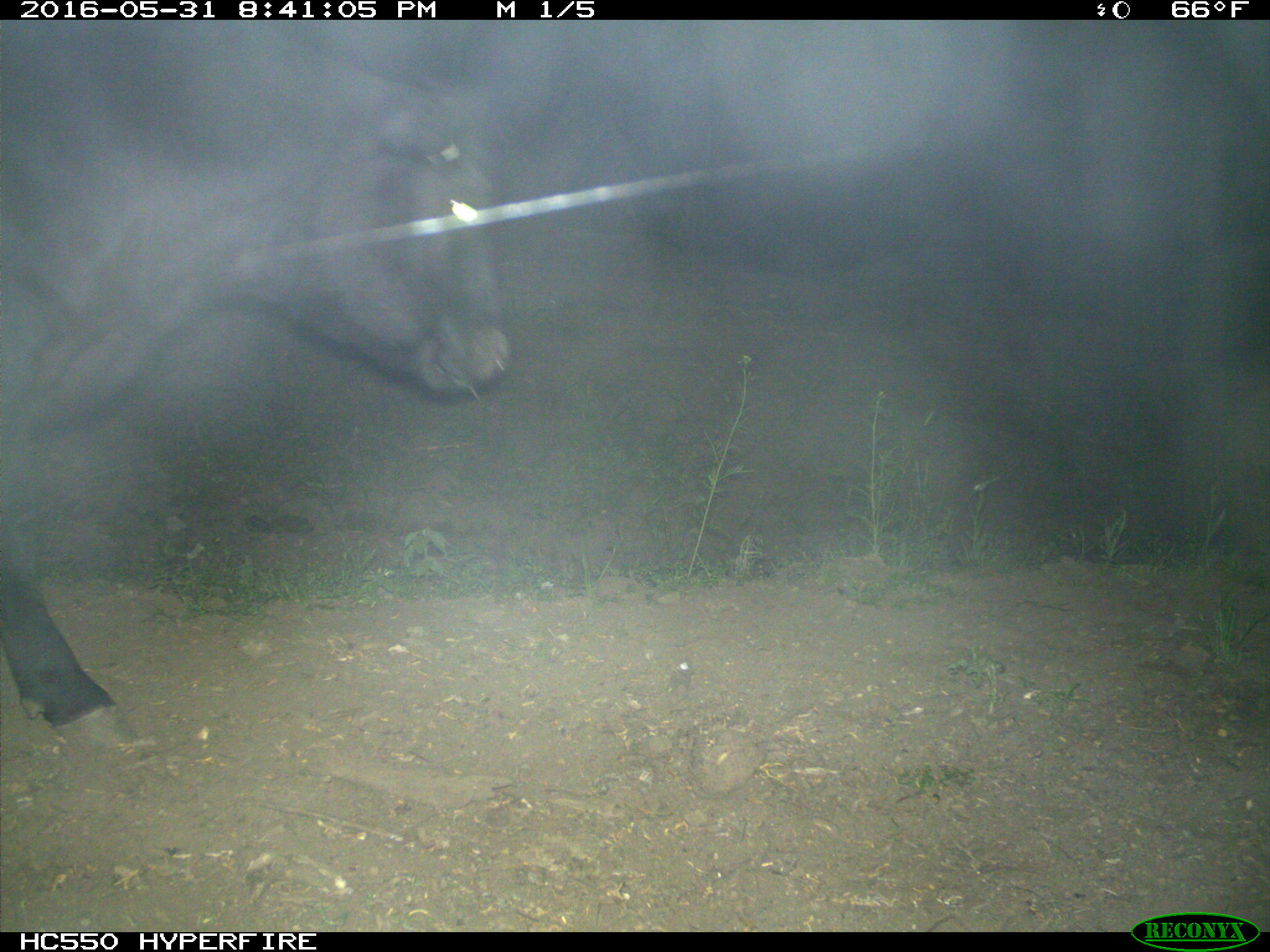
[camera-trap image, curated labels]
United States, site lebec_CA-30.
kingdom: Animalia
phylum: Chordata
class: Mammalia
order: Artiodactyla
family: Bovidae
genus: Bos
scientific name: Bos taurus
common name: domestic cow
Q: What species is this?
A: Bos taurus (domestic cow).